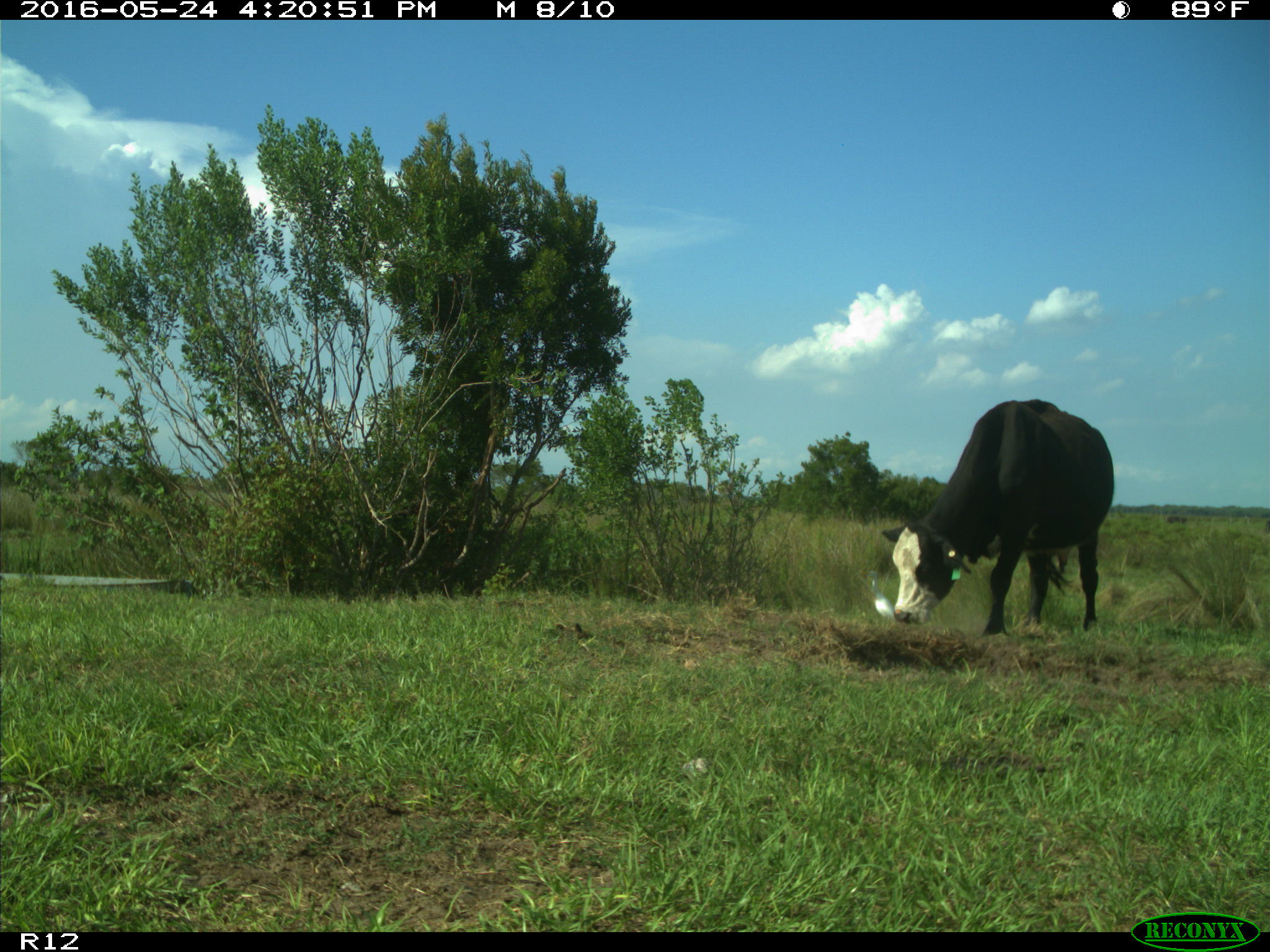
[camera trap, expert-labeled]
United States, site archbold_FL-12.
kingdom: Animalia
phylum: Chordata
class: Mammalia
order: Artiodactyla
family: Bovidae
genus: Bos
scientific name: Bos taurus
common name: domestic cow